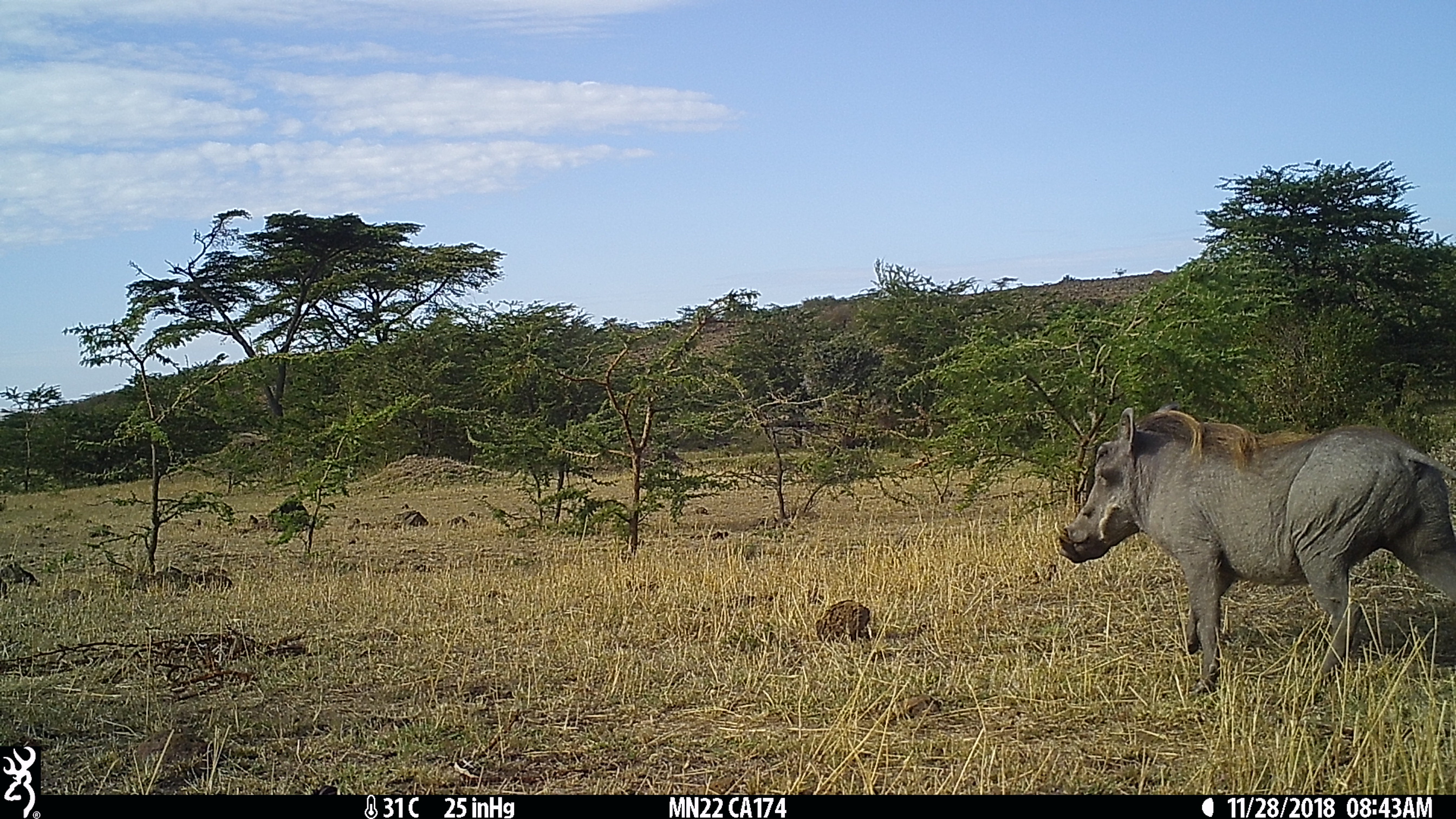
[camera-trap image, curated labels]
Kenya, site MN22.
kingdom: Animalia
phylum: Chordata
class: Mammalia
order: Artiodactyla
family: Suidae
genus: Phacochoerus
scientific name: Phacochoerus africanus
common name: common warthog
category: warthog